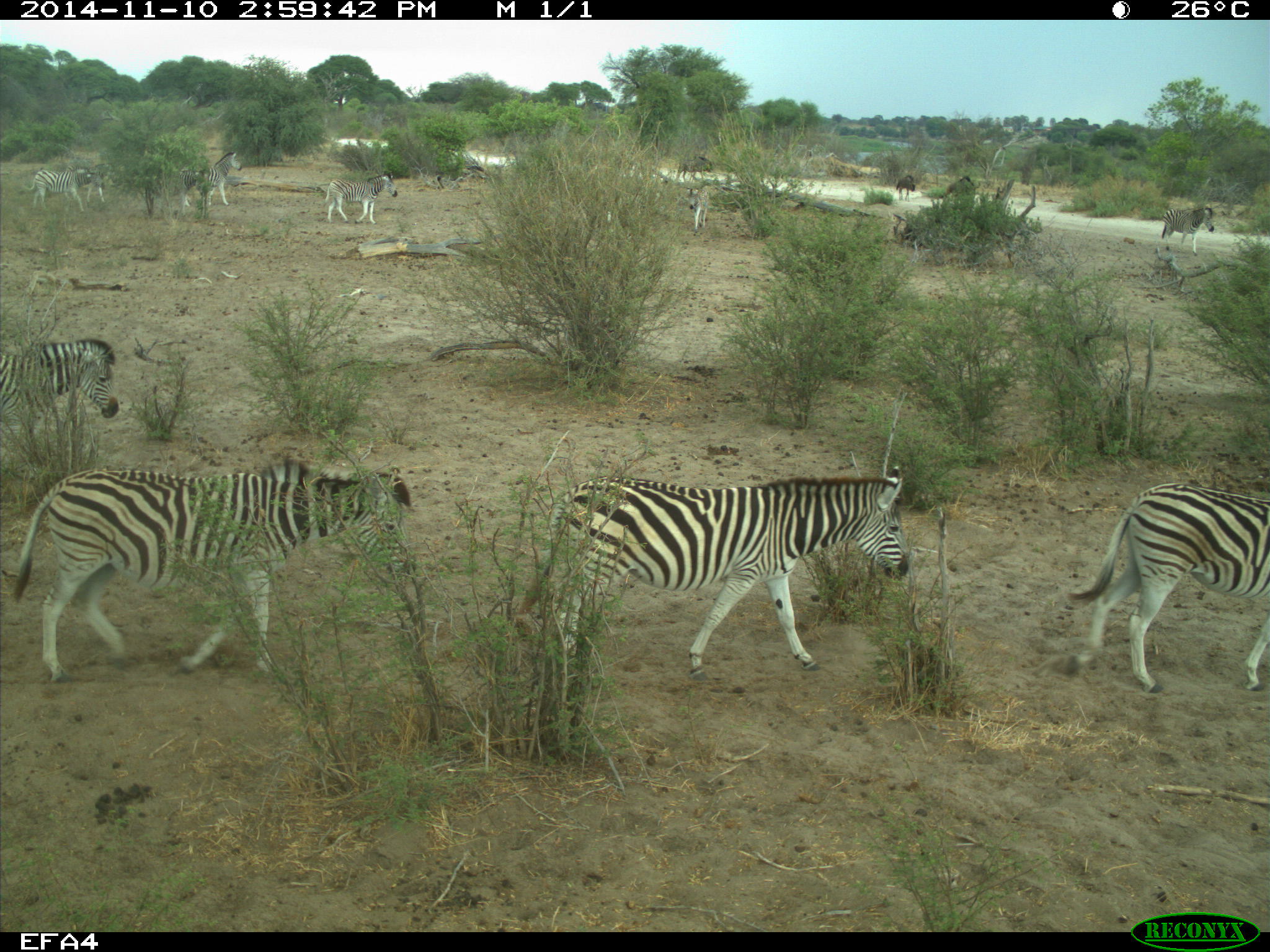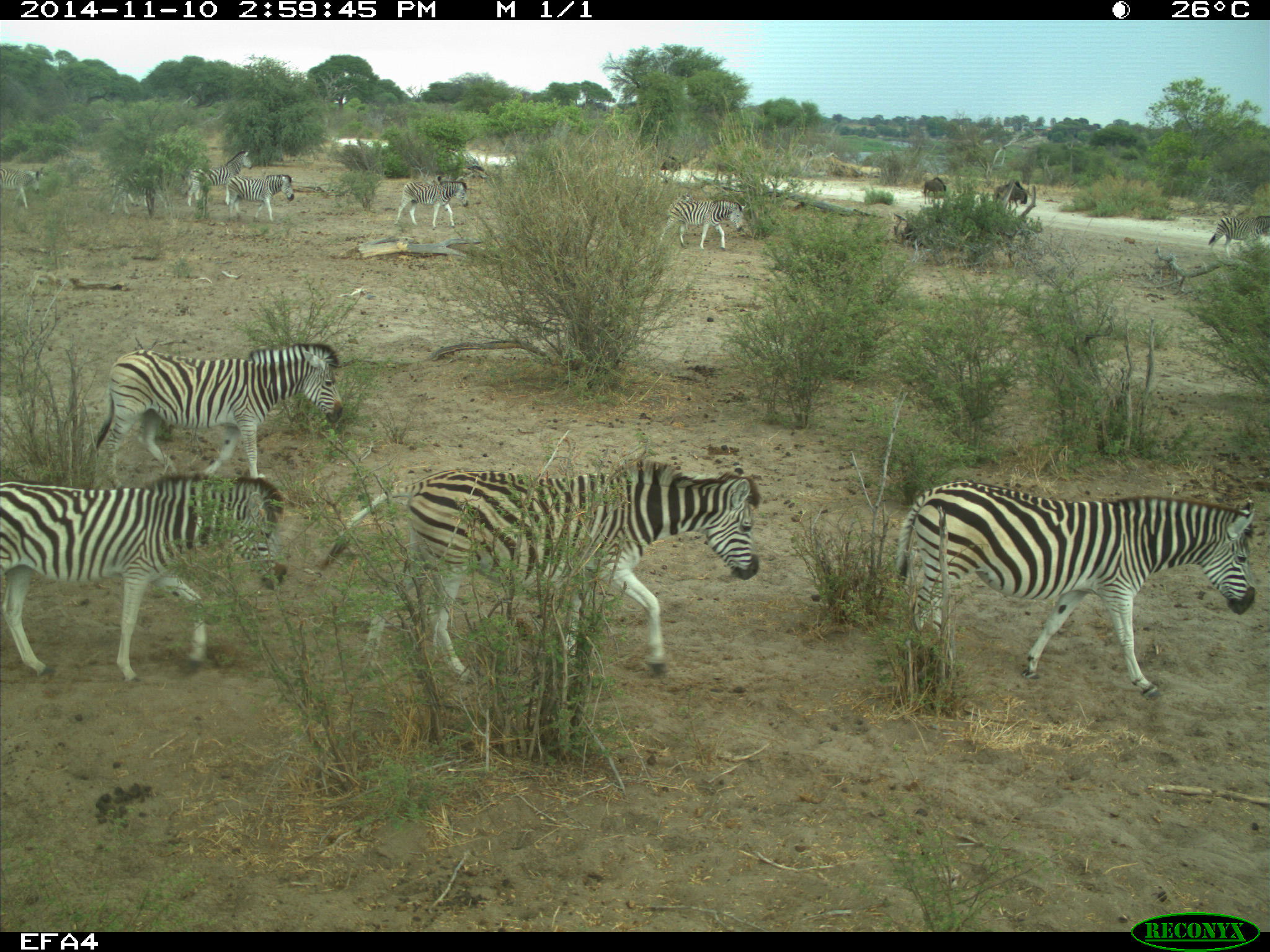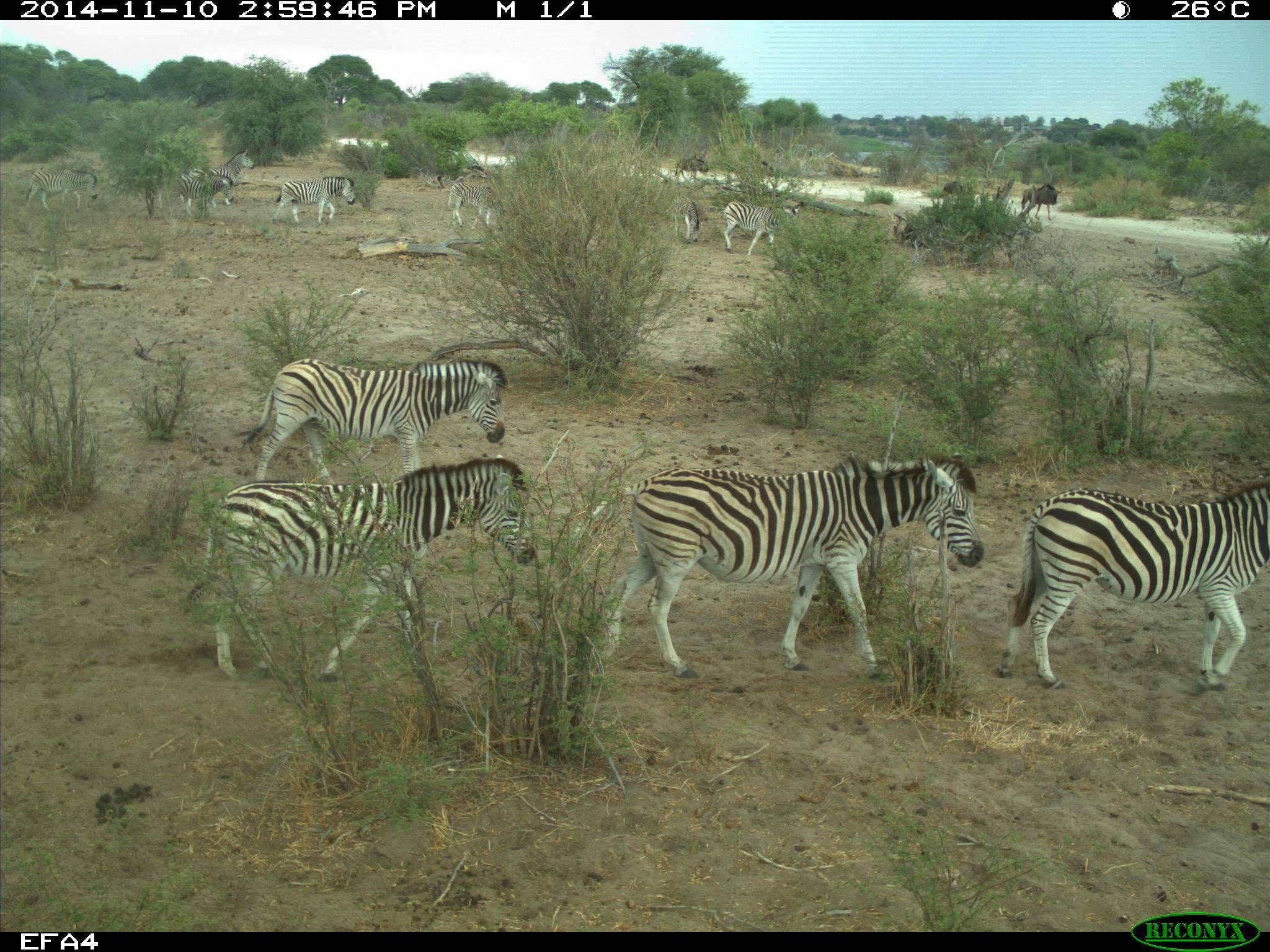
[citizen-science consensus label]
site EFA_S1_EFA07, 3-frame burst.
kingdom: Animalia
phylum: Chordata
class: Mammalia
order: Artiodactyla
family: Bovidae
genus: Connochaetes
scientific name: Connochaetes taurinus taurinus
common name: blue wildebeest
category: wildebeestblue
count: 3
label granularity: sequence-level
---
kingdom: Animalia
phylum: Chordata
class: Mammalia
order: Perissodactyla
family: Equidae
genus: Equus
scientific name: Equus quagga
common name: plains zebra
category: zebraplains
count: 10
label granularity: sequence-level